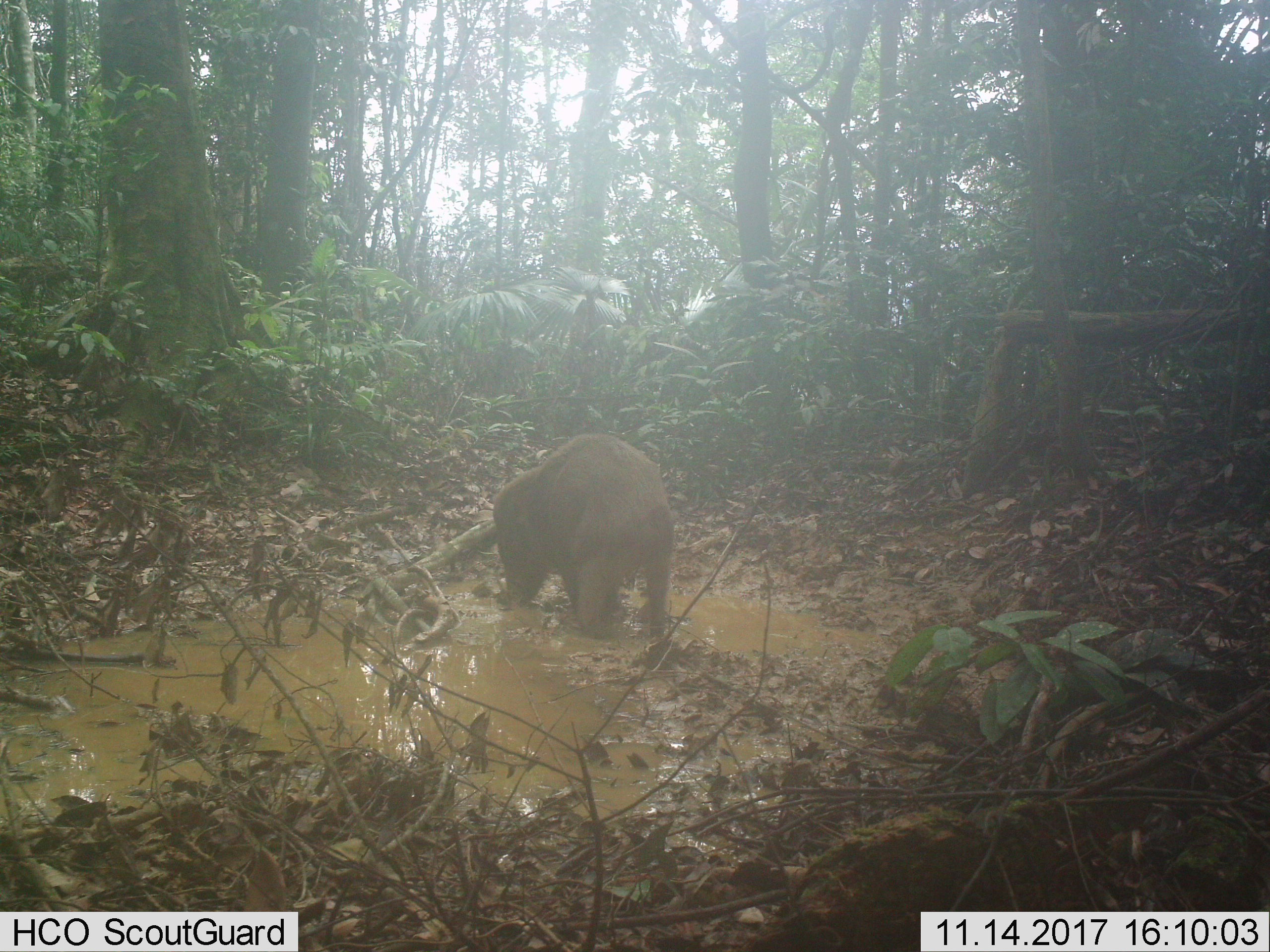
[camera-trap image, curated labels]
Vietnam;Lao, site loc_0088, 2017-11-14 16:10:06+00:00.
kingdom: Animalia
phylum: Chordata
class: Mammalia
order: Artiodactyla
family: Suidae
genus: Sus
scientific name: Sus scrofa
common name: eurasian wild pig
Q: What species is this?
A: Eurasian wild pig (Sus scrofa).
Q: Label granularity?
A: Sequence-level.